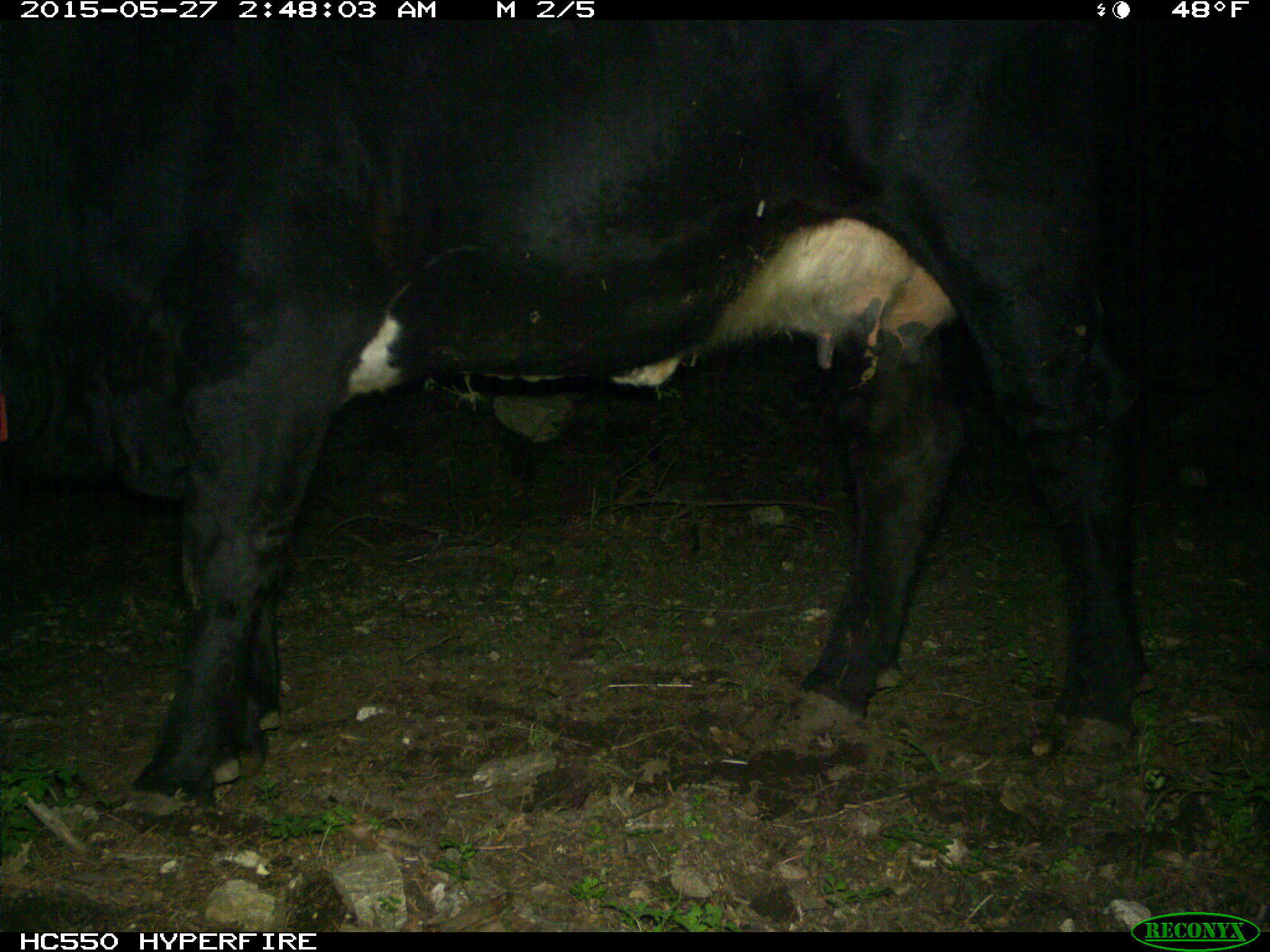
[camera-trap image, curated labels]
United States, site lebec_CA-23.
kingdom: Animalia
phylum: Chordata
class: Mammalia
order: Artiodactyla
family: Bovidae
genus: Bos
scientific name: Bos taurus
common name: domestic cow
Bos taurus (domestic cow).